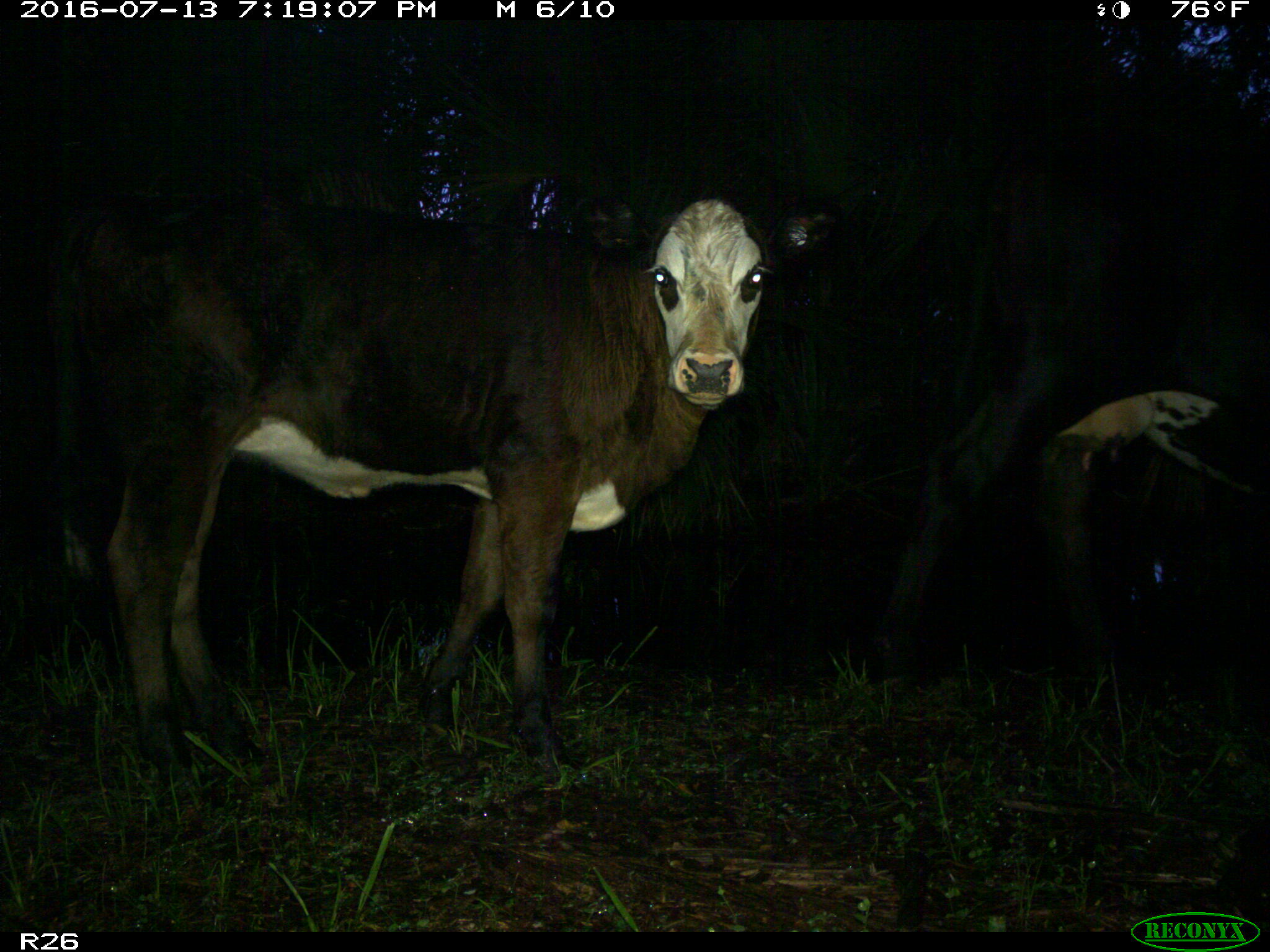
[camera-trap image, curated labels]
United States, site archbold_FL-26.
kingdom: Animalia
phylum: Chordata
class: Mammalia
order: Artiodactyla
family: Bovidae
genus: Bos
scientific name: Bos taurus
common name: domestic cow